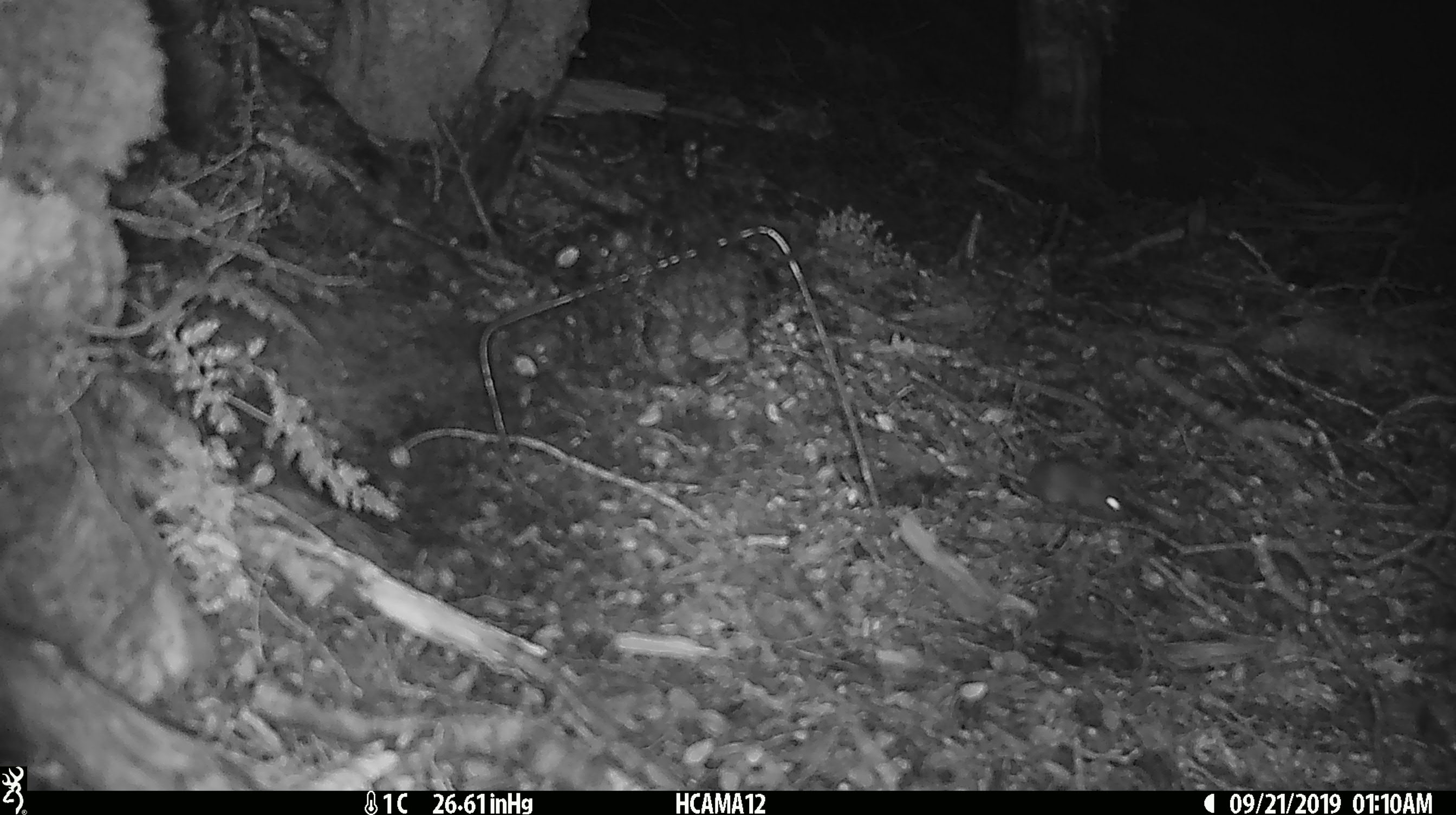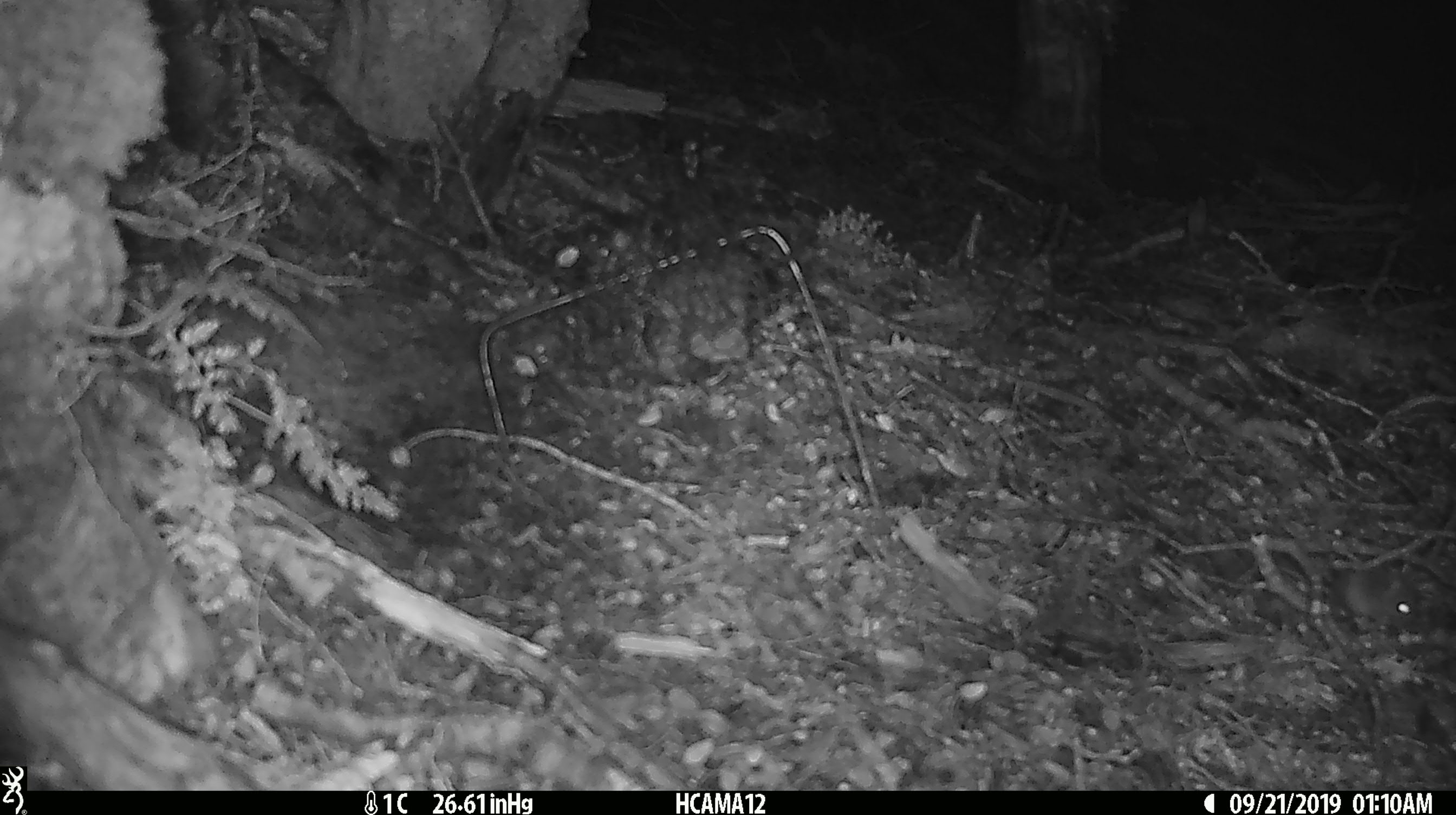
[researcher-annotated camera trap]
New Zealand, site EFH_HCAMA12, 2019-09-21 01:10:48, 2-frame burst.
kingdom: Animalia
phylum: Chordata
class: Mammalia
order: Rodentia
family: Muridae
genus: Mus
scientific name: Mus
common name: mouse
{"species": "mouse (Mus)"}